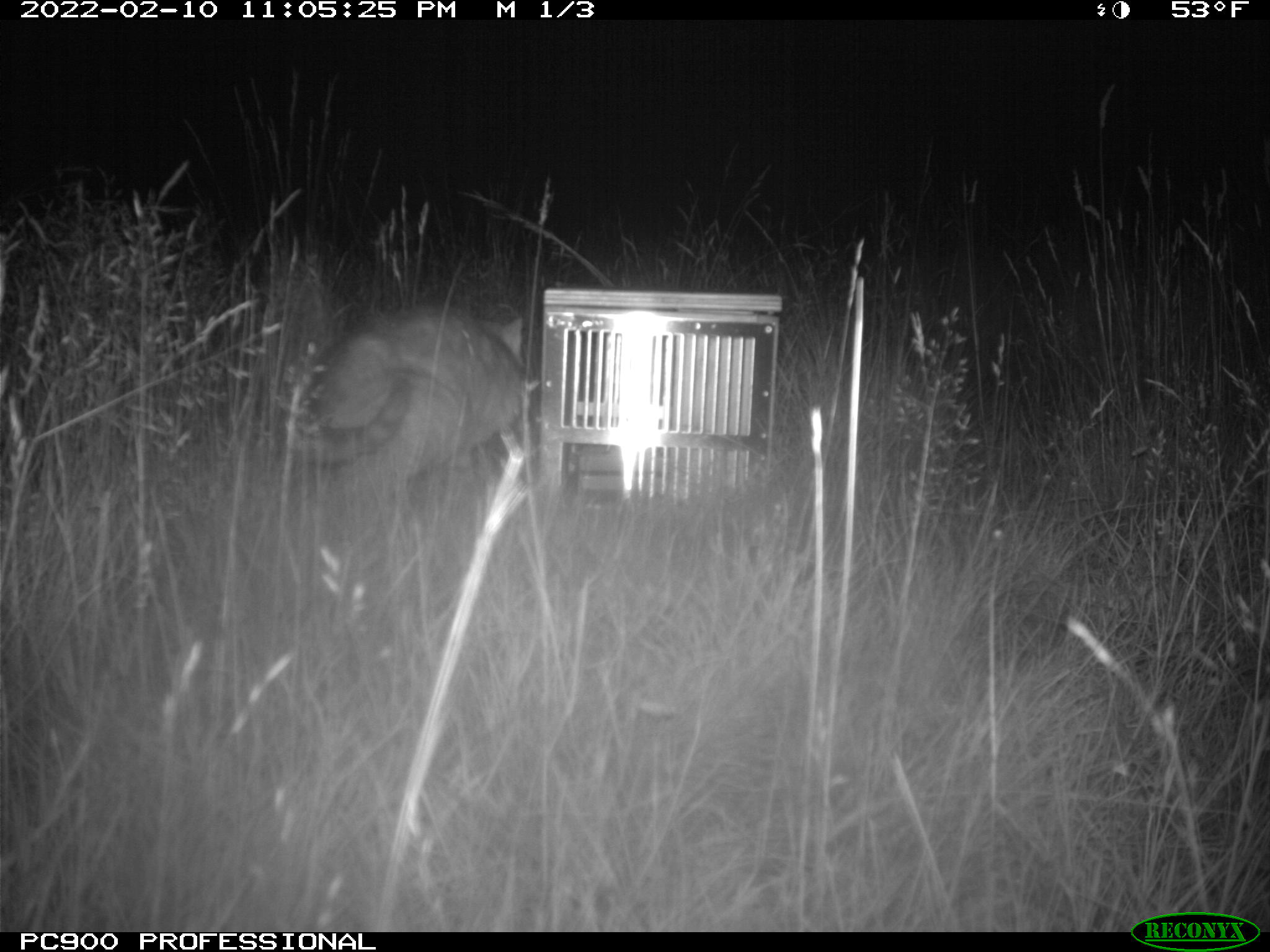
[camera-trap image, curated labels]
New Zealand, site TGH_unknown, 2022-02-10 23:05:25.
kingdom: Animalia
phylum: Chordata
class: Mammalia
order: Carnivora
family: Felidae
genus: Felis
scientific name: Felis catus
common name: domestic cat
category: cat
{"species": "cat (domestic cat) (Felis catus)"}